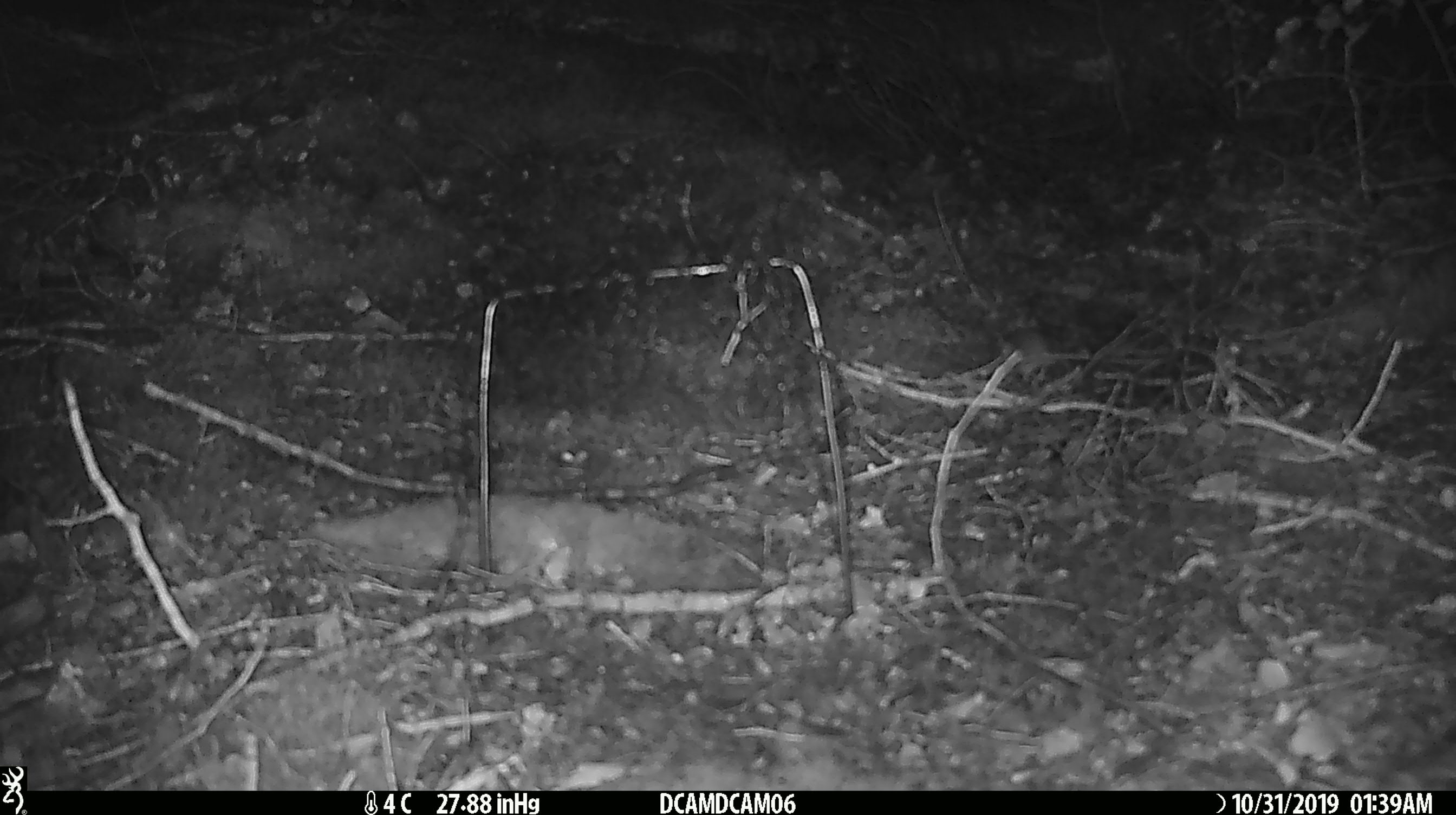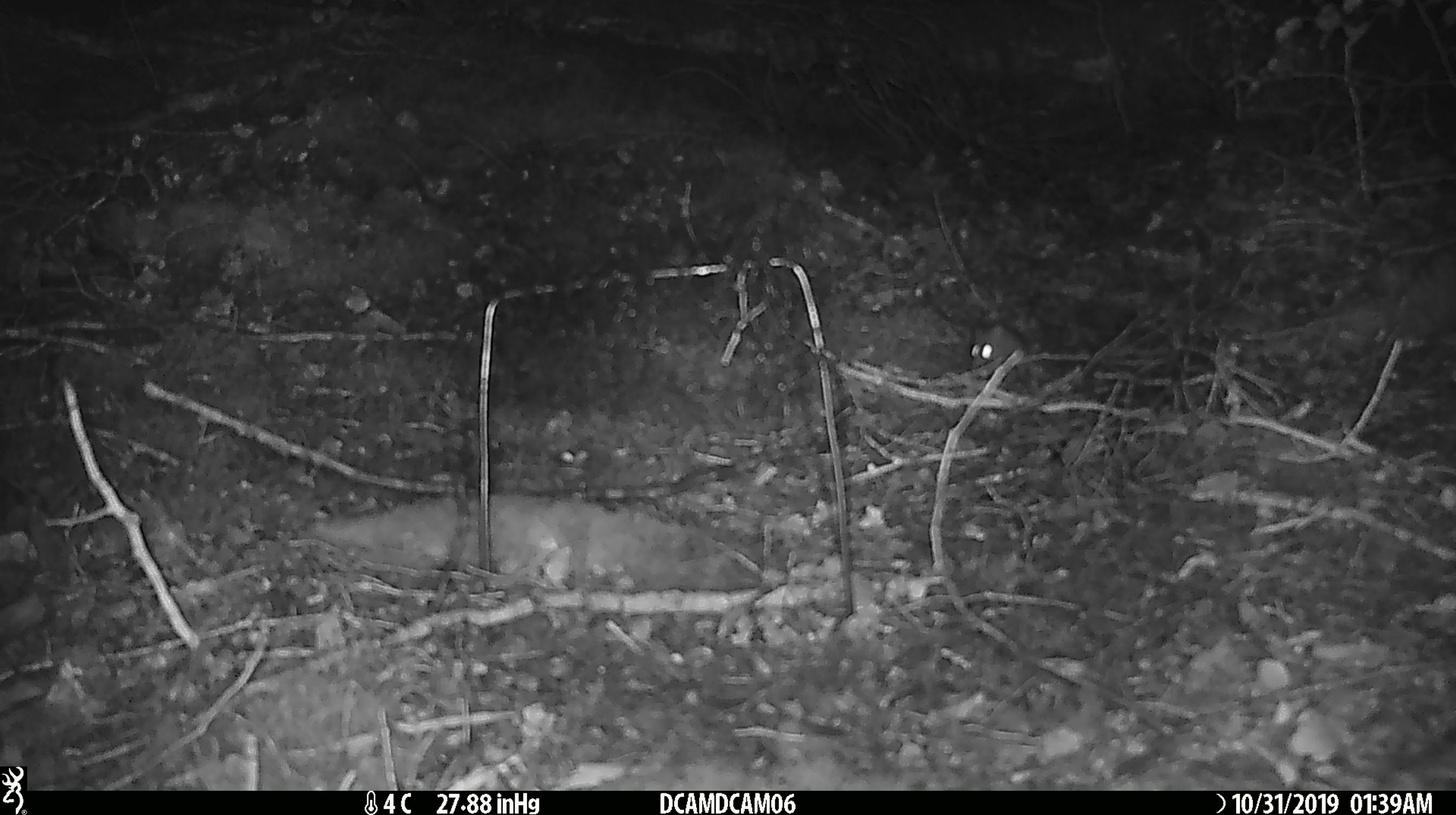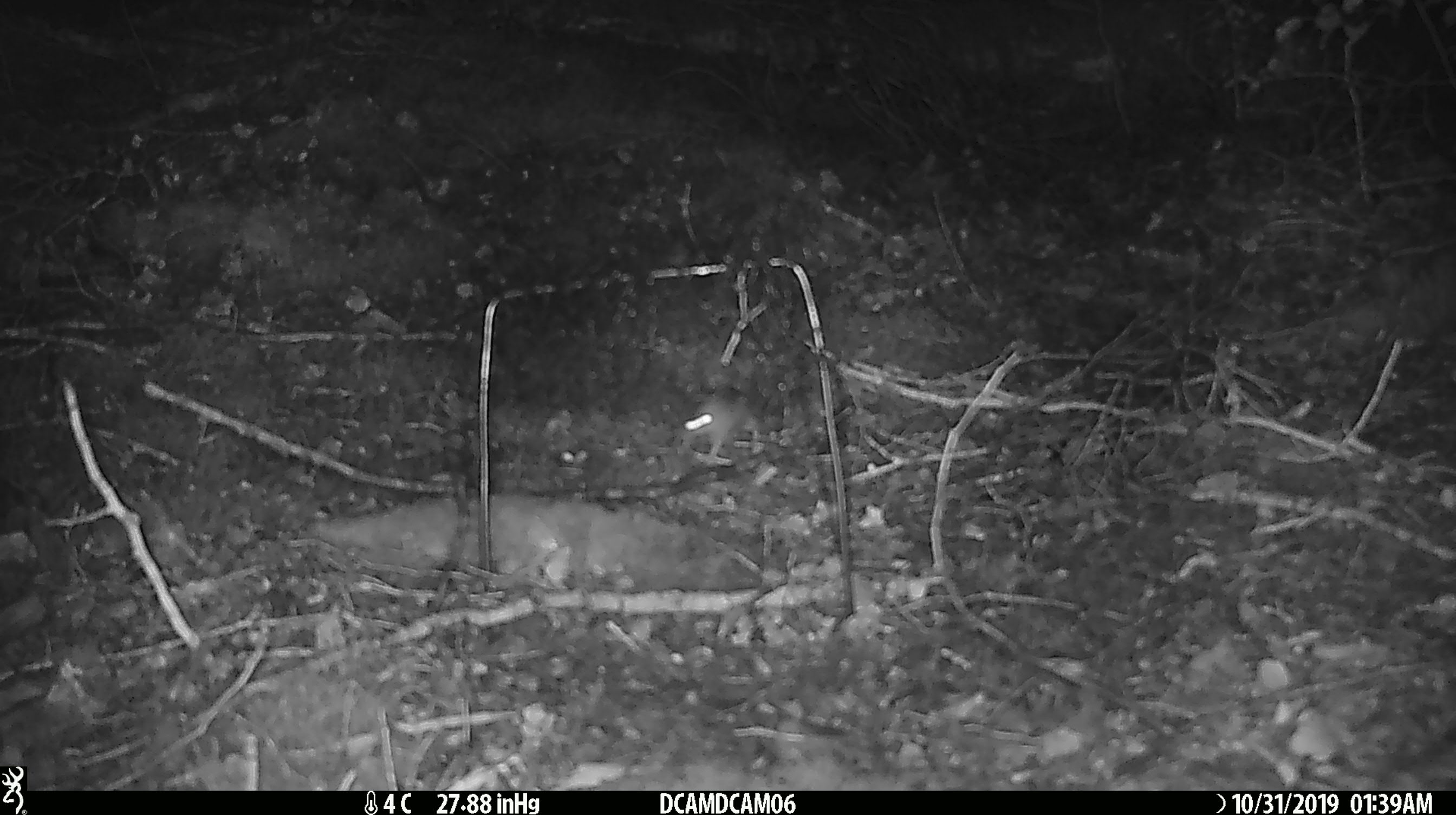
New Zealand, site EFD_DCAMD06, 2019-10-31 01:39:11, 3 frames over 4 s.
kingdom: Animalia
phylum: Chordata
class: Mammalia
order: Rodentia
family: Muridae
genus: Mus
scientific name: Mus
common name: mouse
Mouse (Mus).